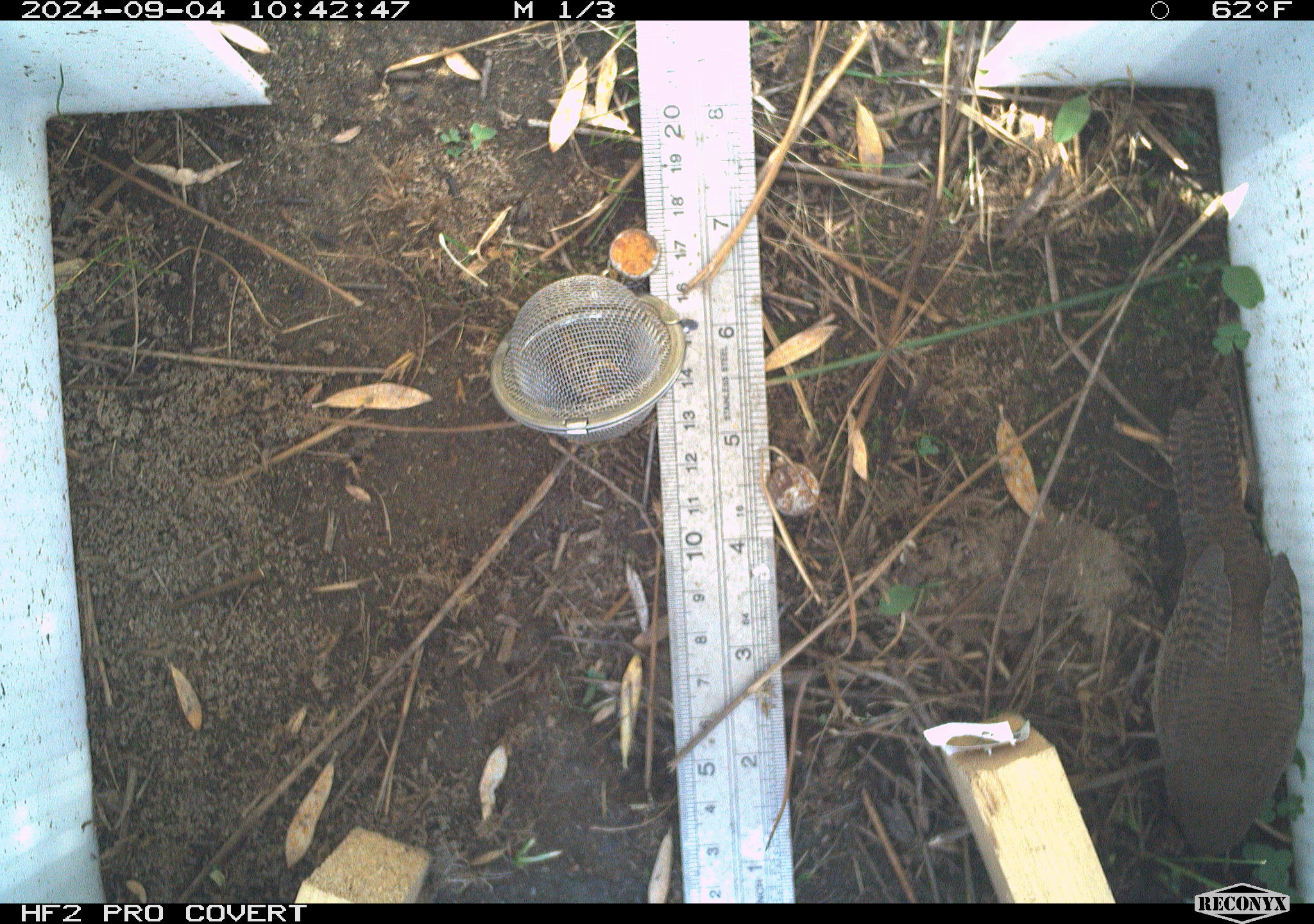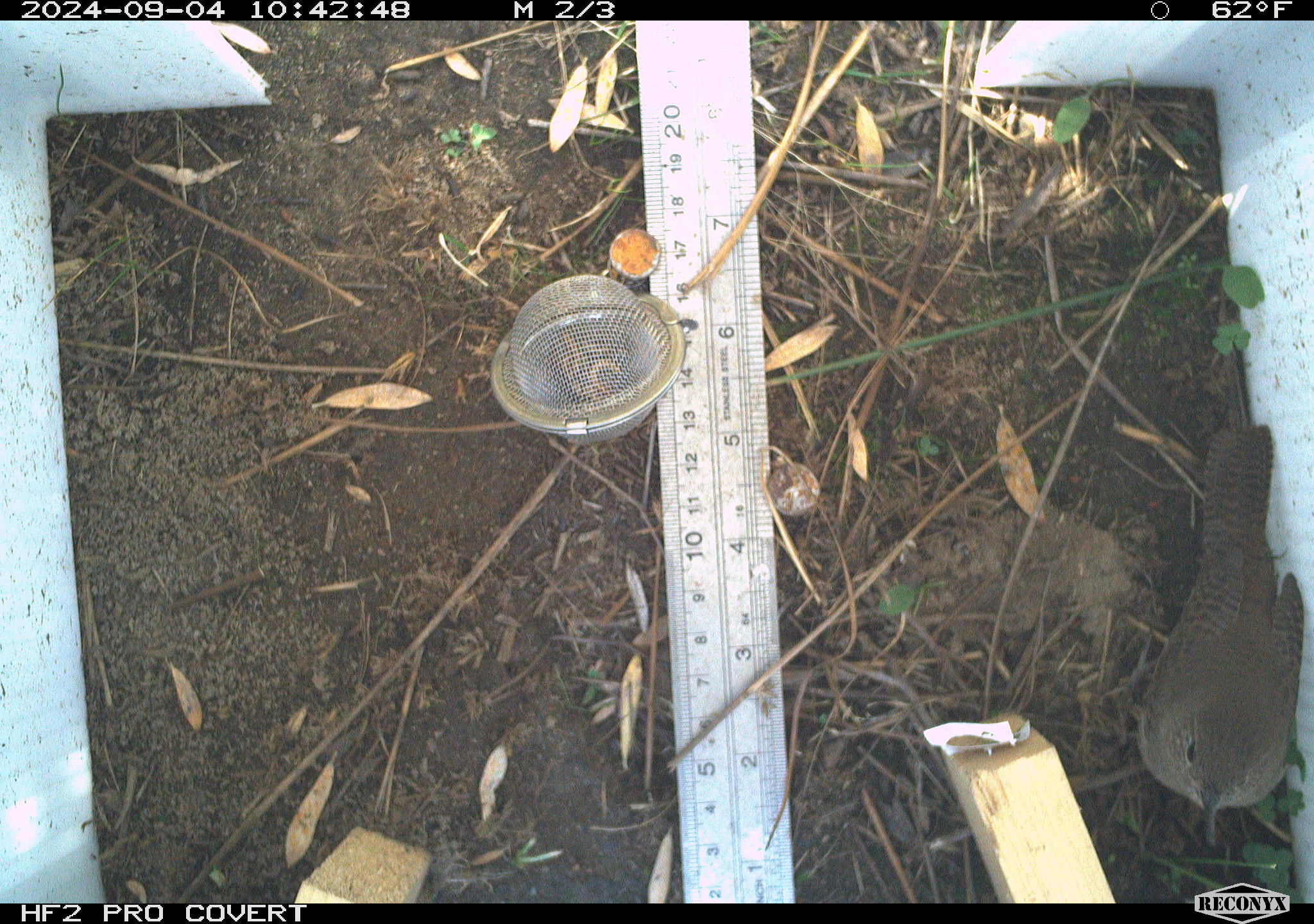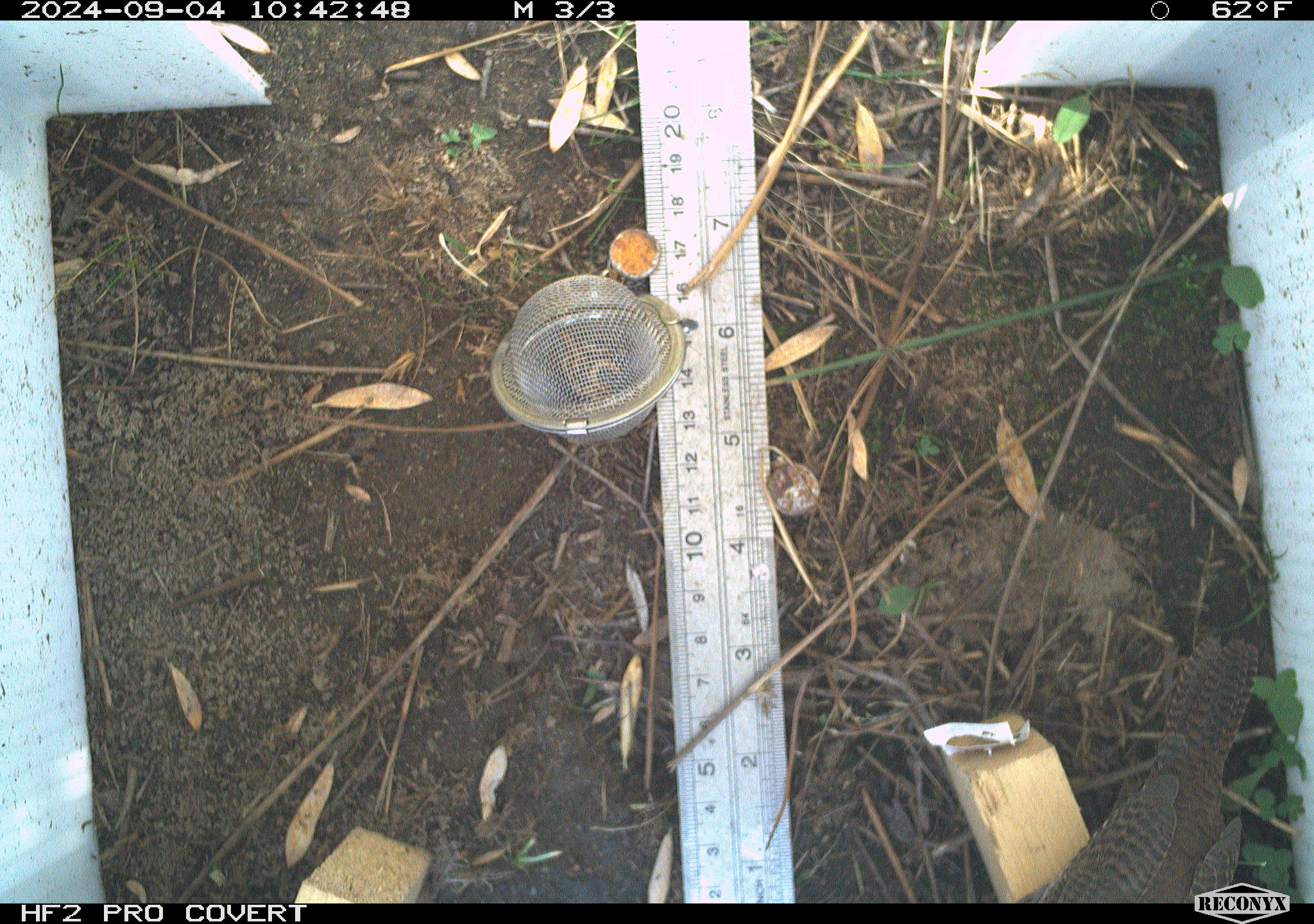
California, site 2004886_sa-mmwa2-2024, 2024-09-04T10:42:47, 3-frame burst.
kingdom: Animalia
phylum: Chordata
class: Aves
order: Passeriformes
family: Troglodytidae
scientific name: Troglodytidae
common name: wren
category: troglodytidae family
Troglodytidae family (wren) (Troglodytidae).